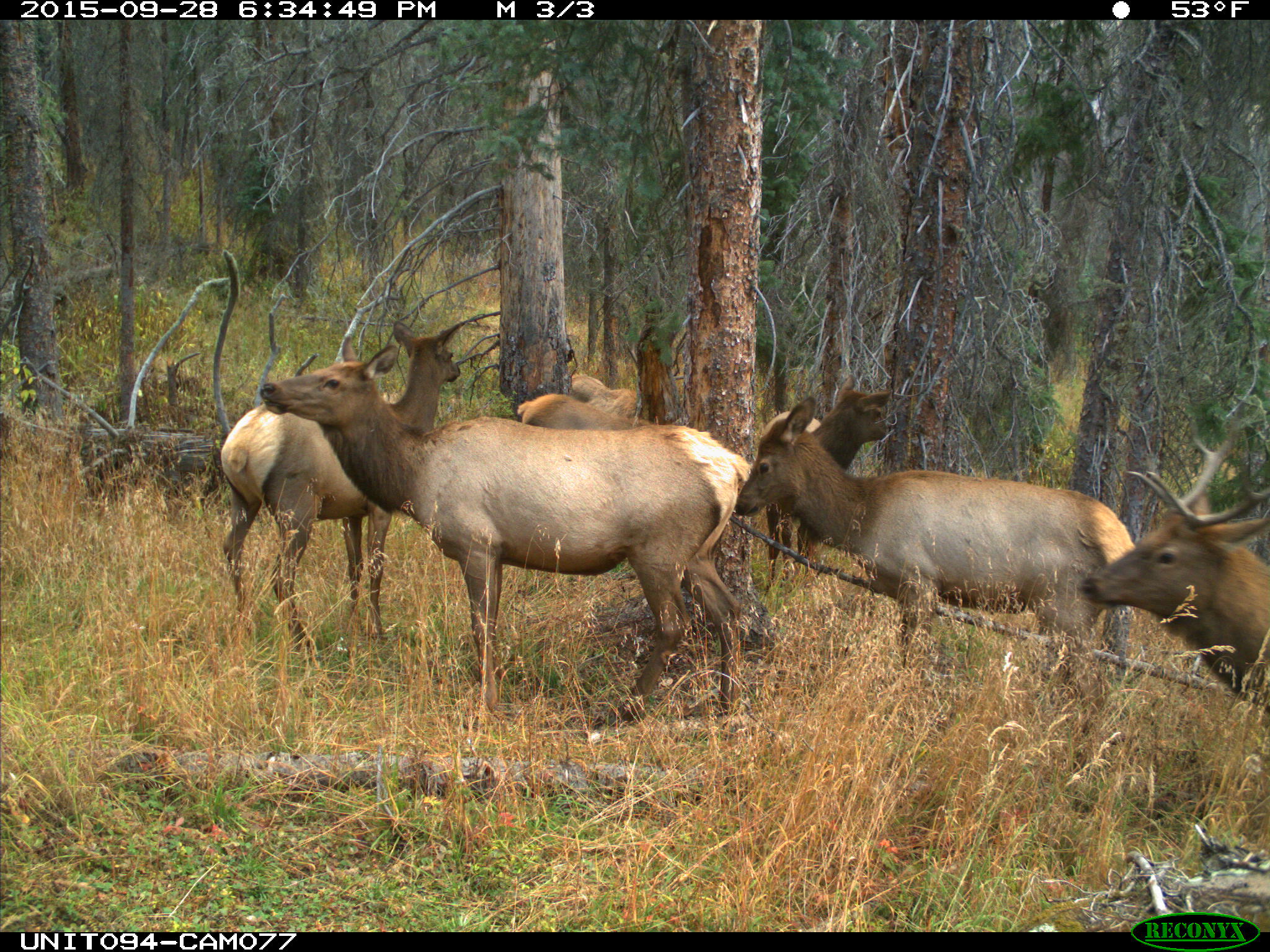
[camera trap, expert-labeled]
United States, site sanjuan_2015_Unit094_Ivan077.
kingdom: Animalia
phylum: Chordata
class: Mammalia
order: Artiodactyla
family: Cervidae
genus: Cervus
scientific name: Cervus elaphus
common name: red deer